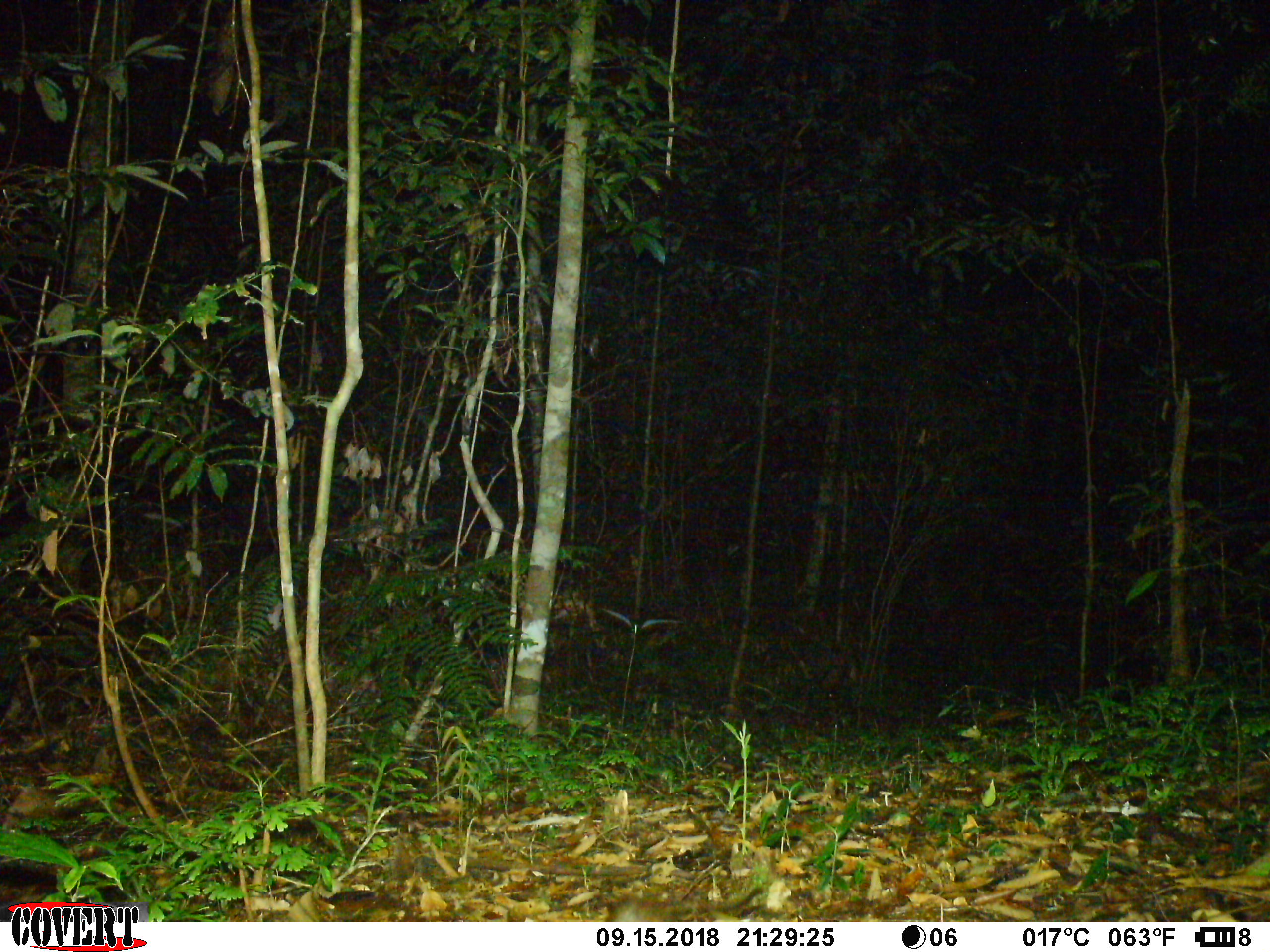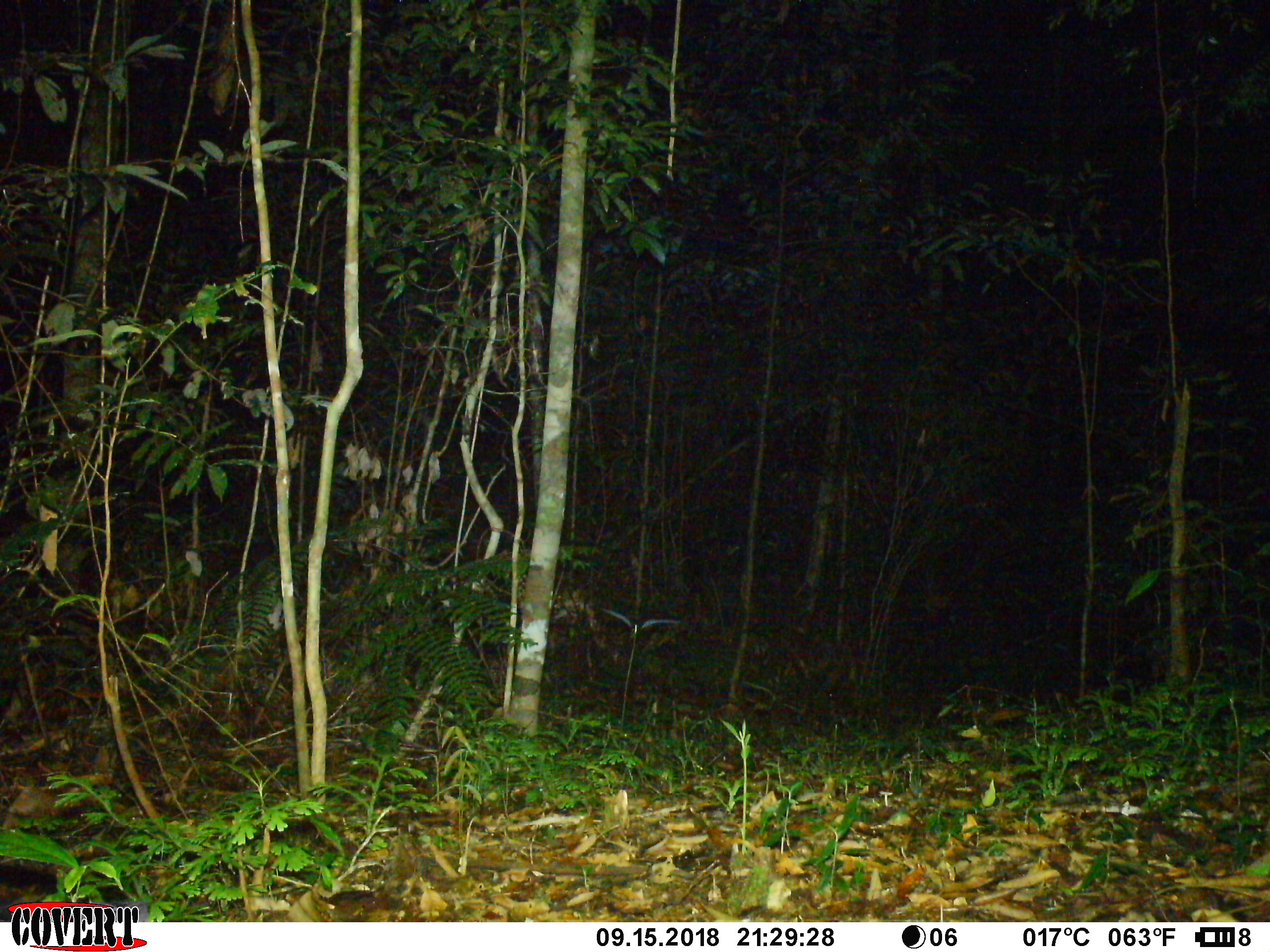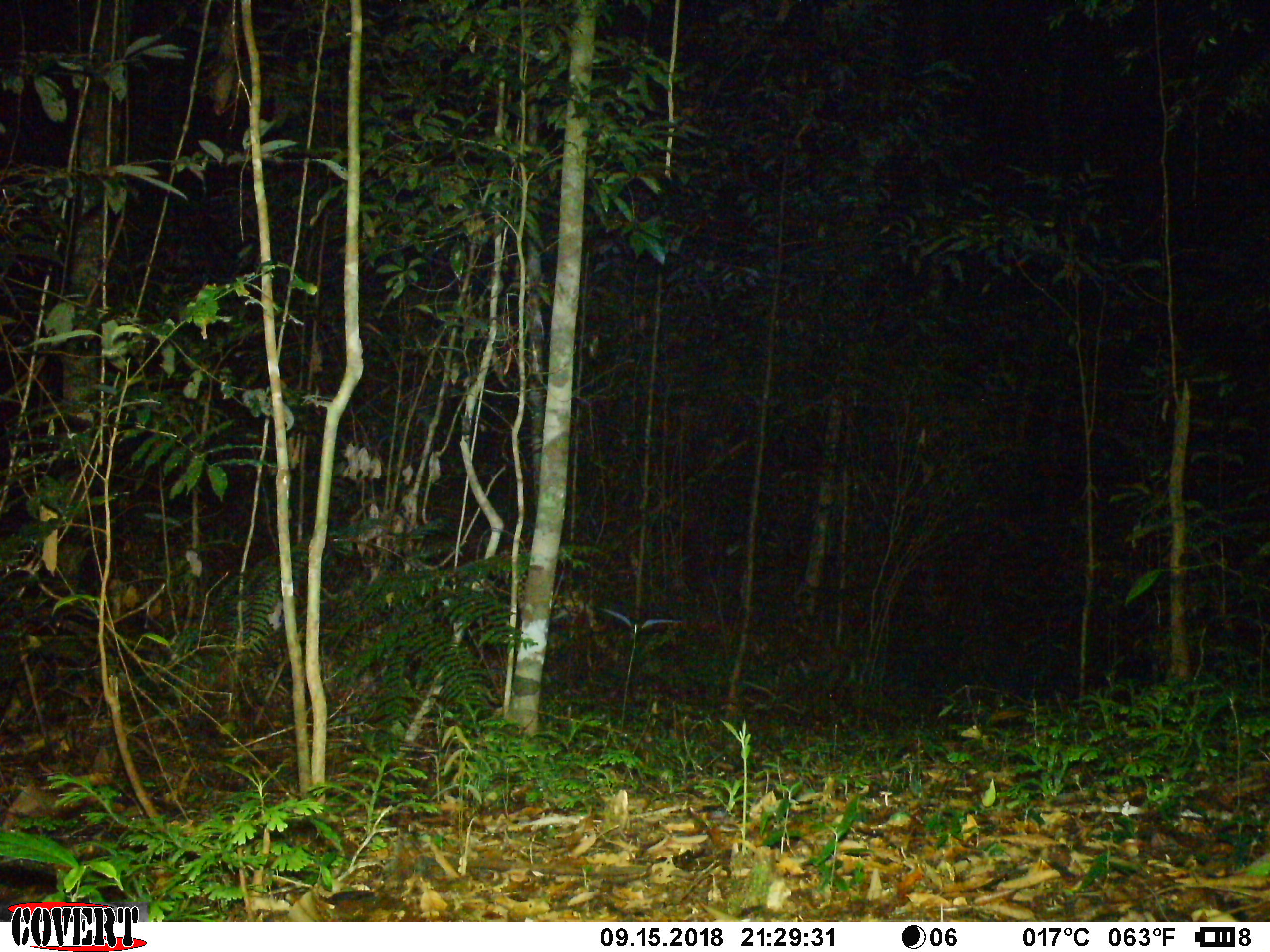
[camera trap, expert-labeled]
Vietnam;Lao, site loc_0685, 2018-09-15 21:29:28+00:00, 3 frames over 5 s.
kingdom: Animalia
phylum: Chordata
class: Mammalia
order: Rodentia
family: Muridae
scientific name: Muridae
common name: old-world mice and rats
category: unidentified murid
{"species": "unidentified murid (old-world mice and rats) (Muridae)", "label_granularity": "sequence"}